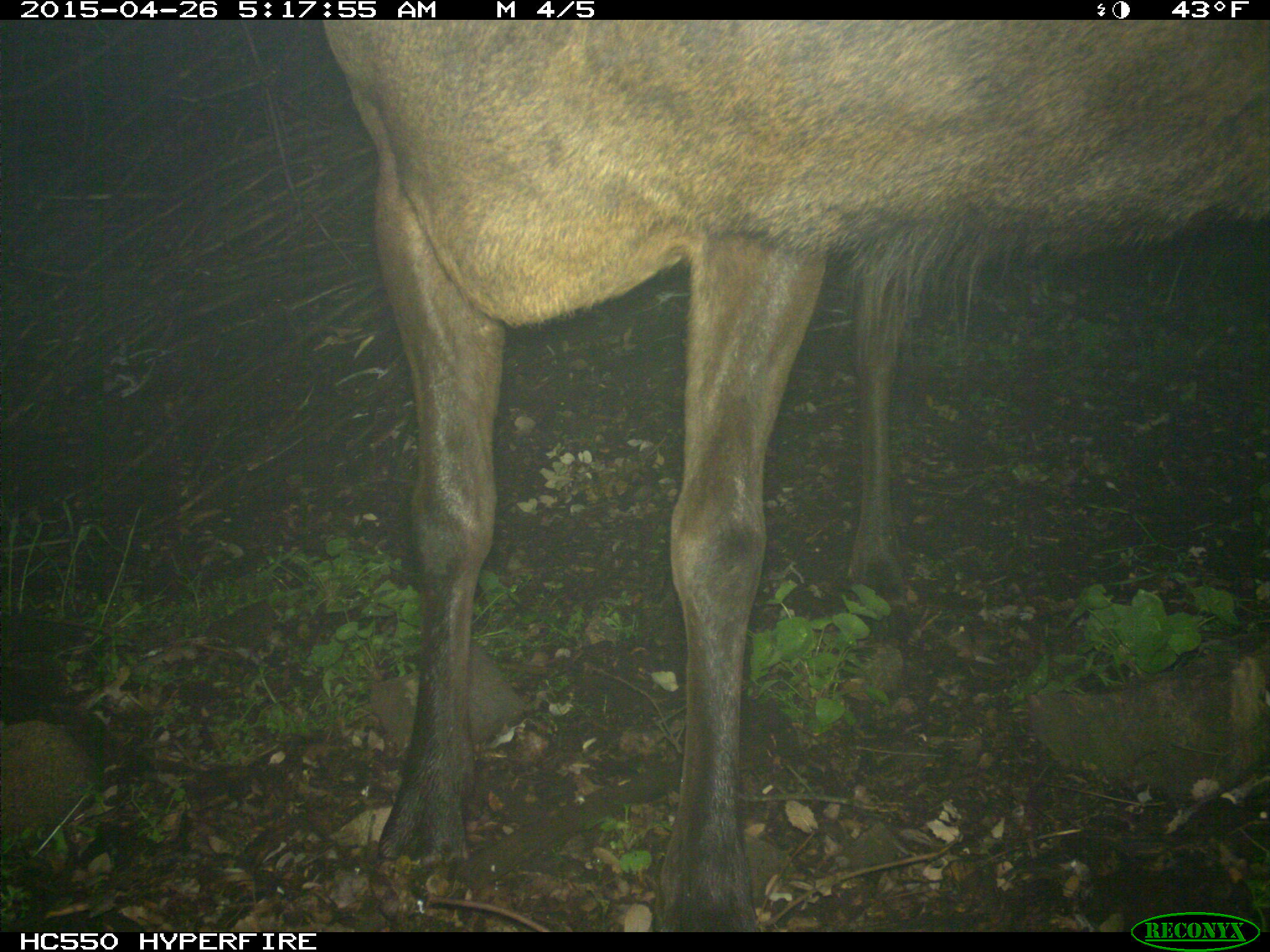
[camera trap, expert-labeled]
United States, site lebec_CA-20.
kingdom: Animalia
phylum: Chordata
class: Mammalia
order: Artiodactyla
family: Cervidae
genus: Cervus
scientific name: Cervus canadensis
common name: elk